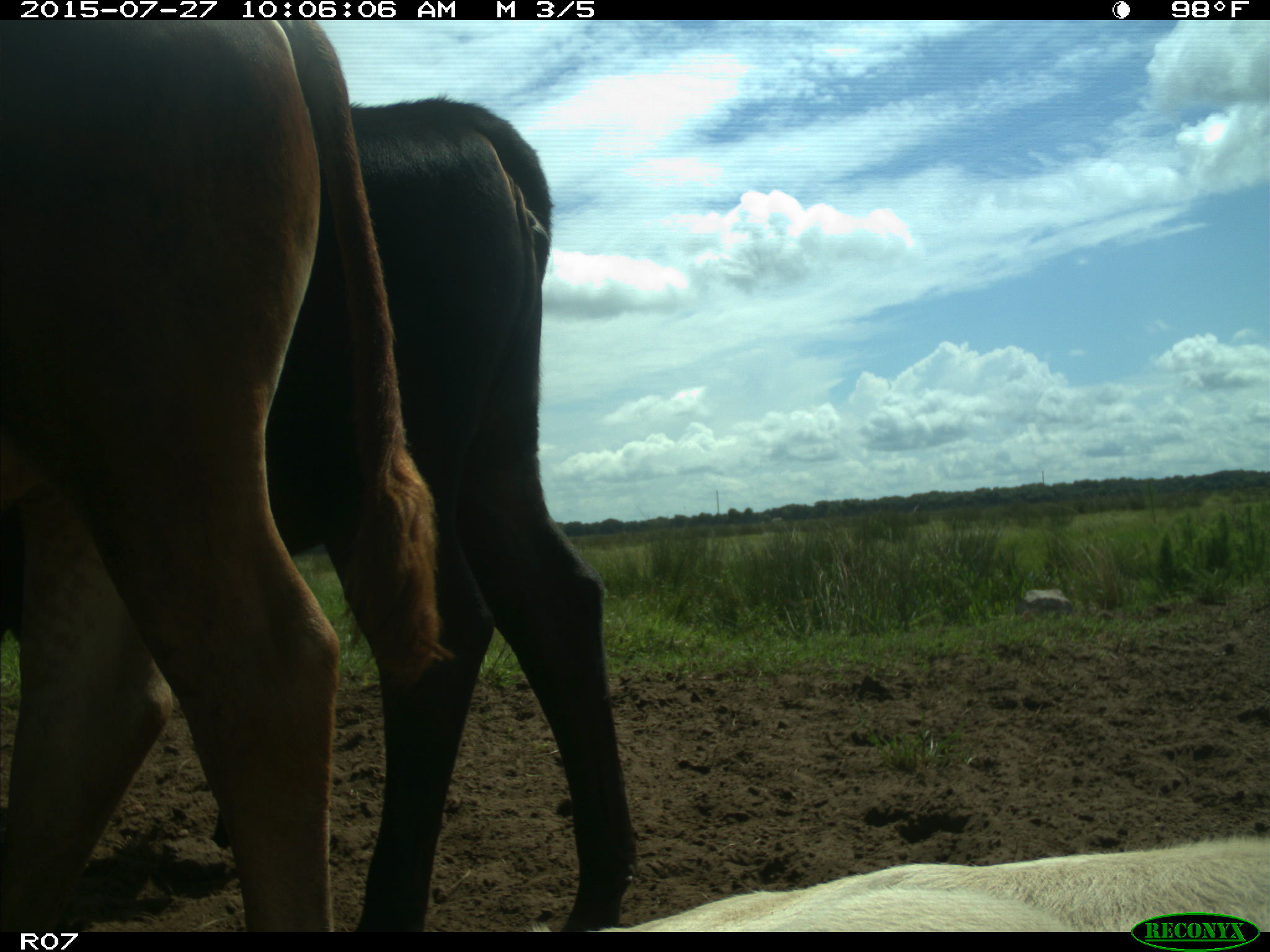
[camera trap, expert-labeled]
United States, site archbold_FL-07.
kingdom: Animalia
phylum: Chordata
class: Mammalia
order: Artiodactyla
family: Bovidae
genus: Bos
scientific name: Bos taurus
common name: domestic cow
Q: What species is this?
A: Bos taurus (domestic cow).